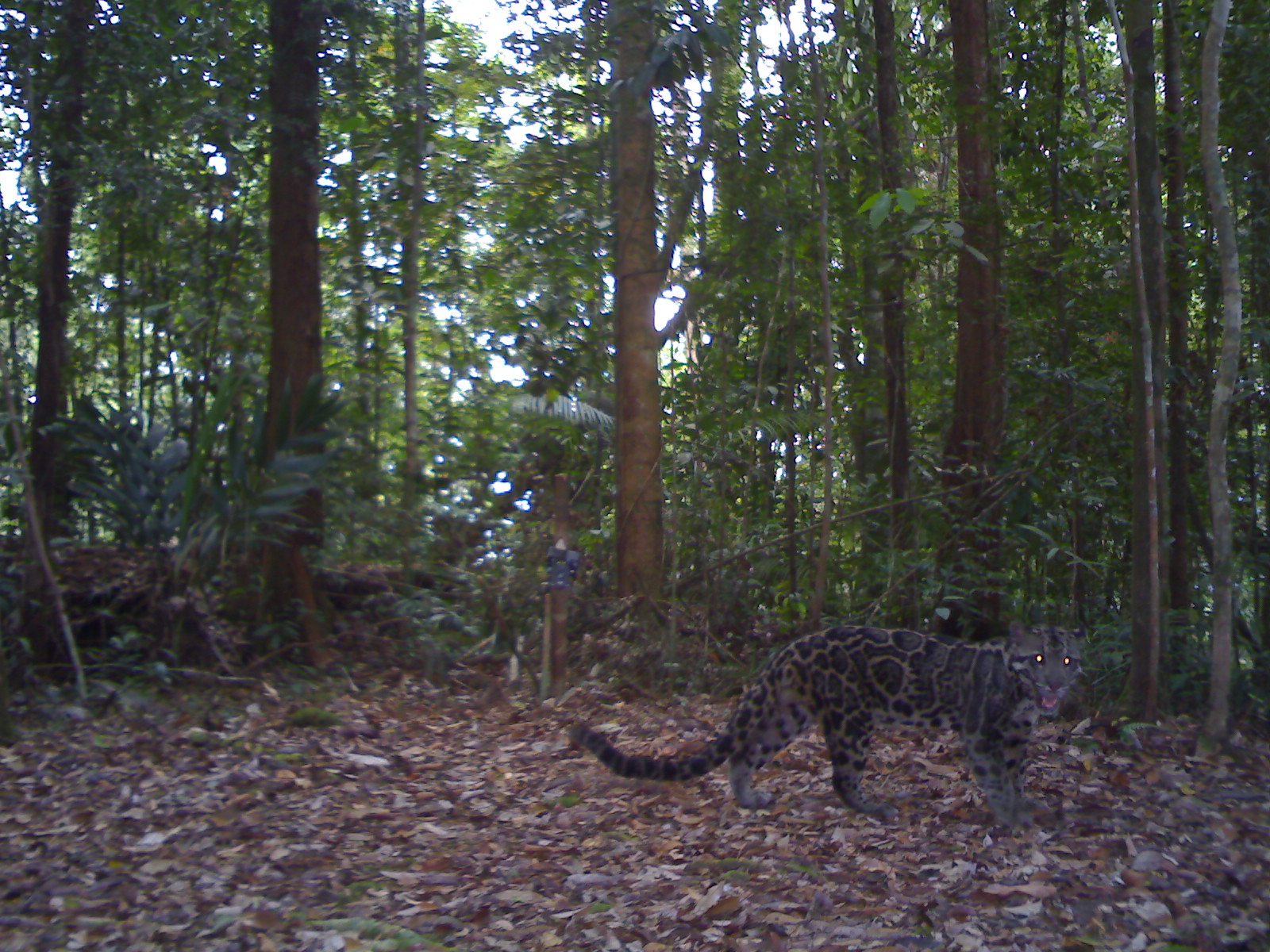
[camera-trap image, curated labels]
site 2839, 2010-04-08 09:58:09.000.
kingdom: Animalia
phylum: Chordata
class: Mammalia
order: Carnivora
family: Felidae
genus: Neofelis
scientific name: Neofelis diardi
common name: sunda clouded leopard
Neofelis diardi (sunda clouded leopard), count 1.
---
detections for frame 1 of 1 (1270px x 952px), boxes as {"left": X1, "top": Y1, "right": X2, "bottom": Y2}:
neofelis diardi: {"left": 562, "top": 620, "right": 1083, "bottom": 835}